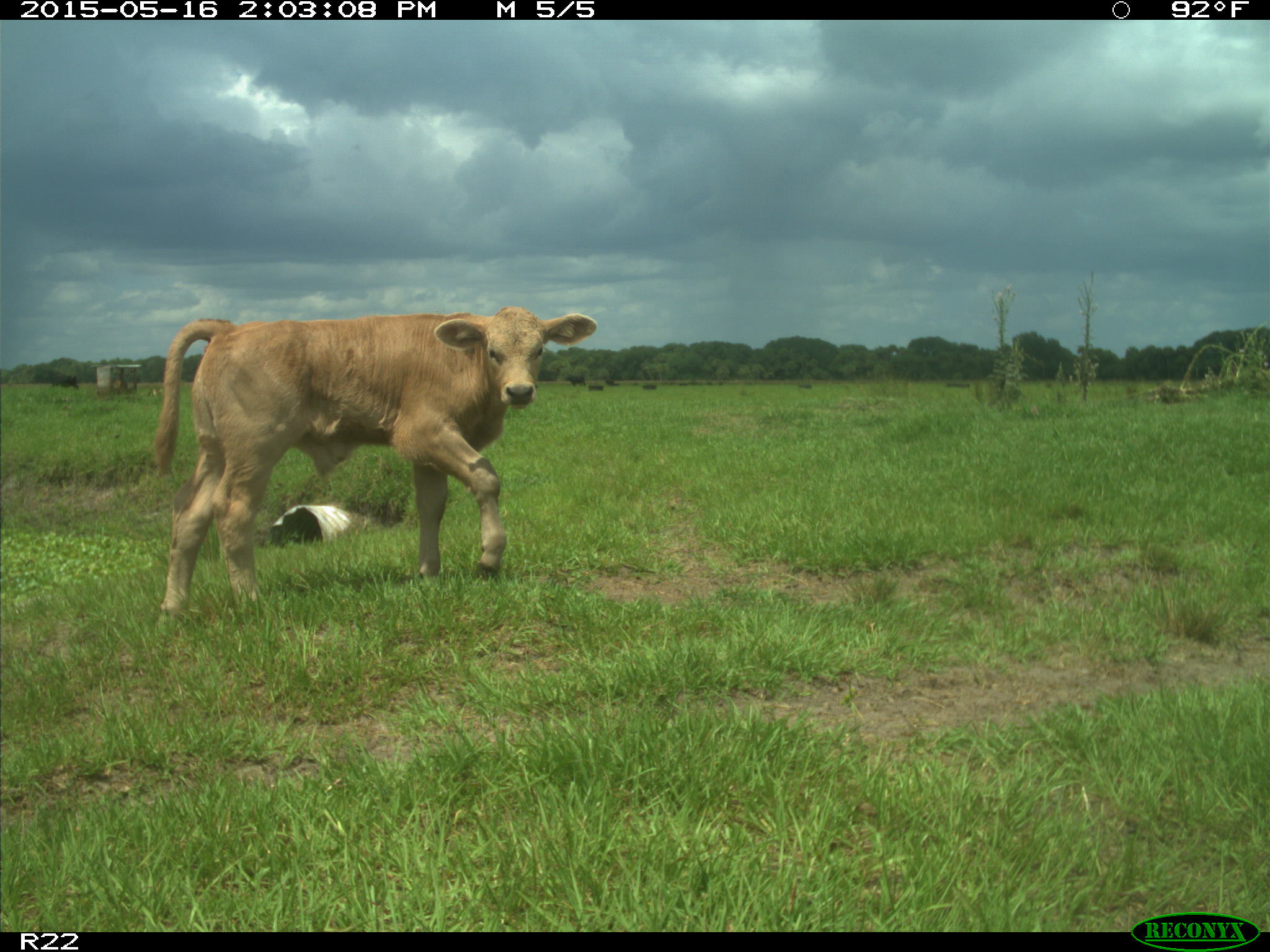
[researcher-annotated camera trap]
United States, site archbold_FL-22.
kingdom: Animalia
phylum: Chordata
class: Mammalia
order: Artiodactyla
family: Bovidae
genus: Bos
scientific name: Bos taurus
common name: domestic cow